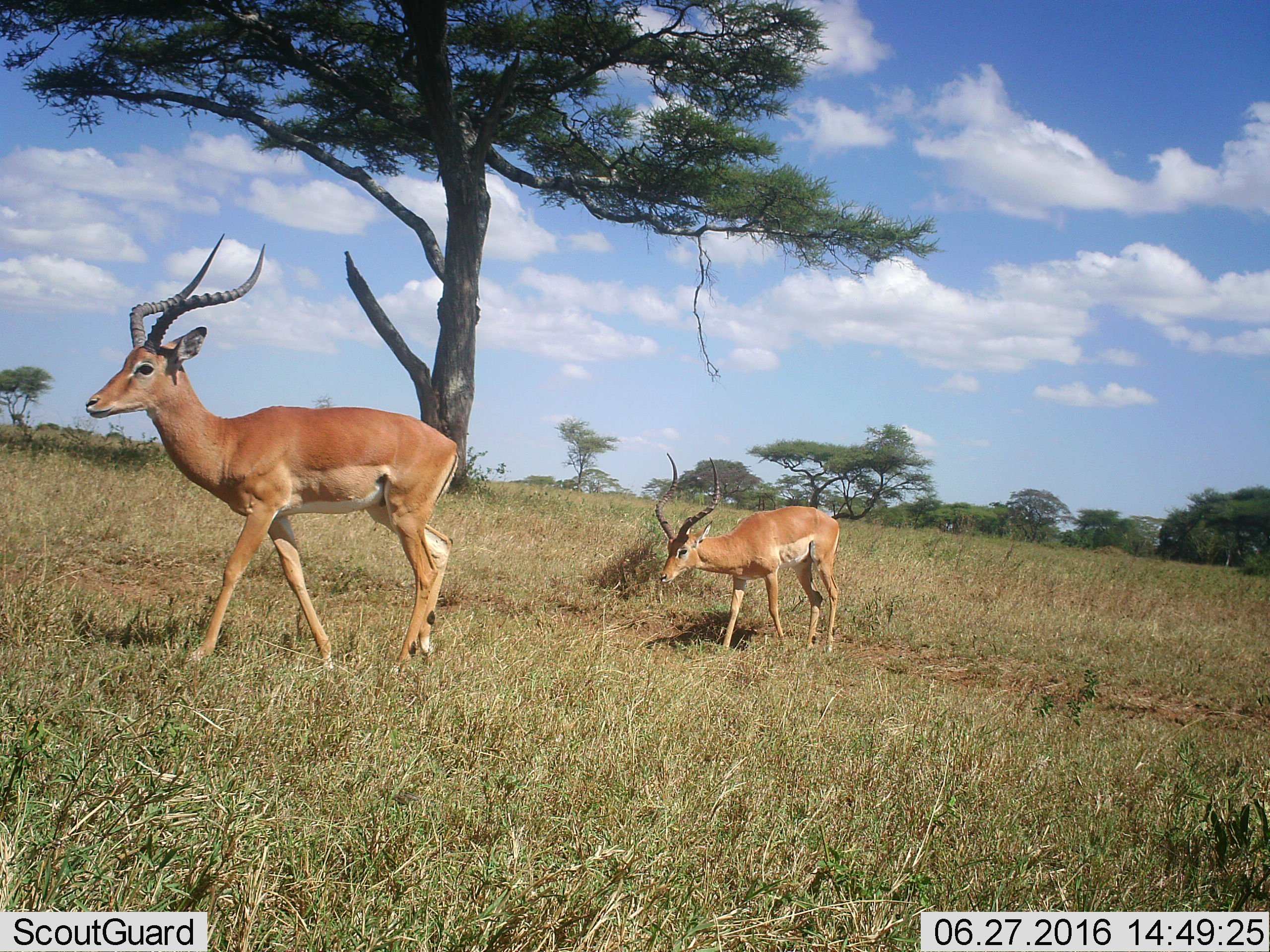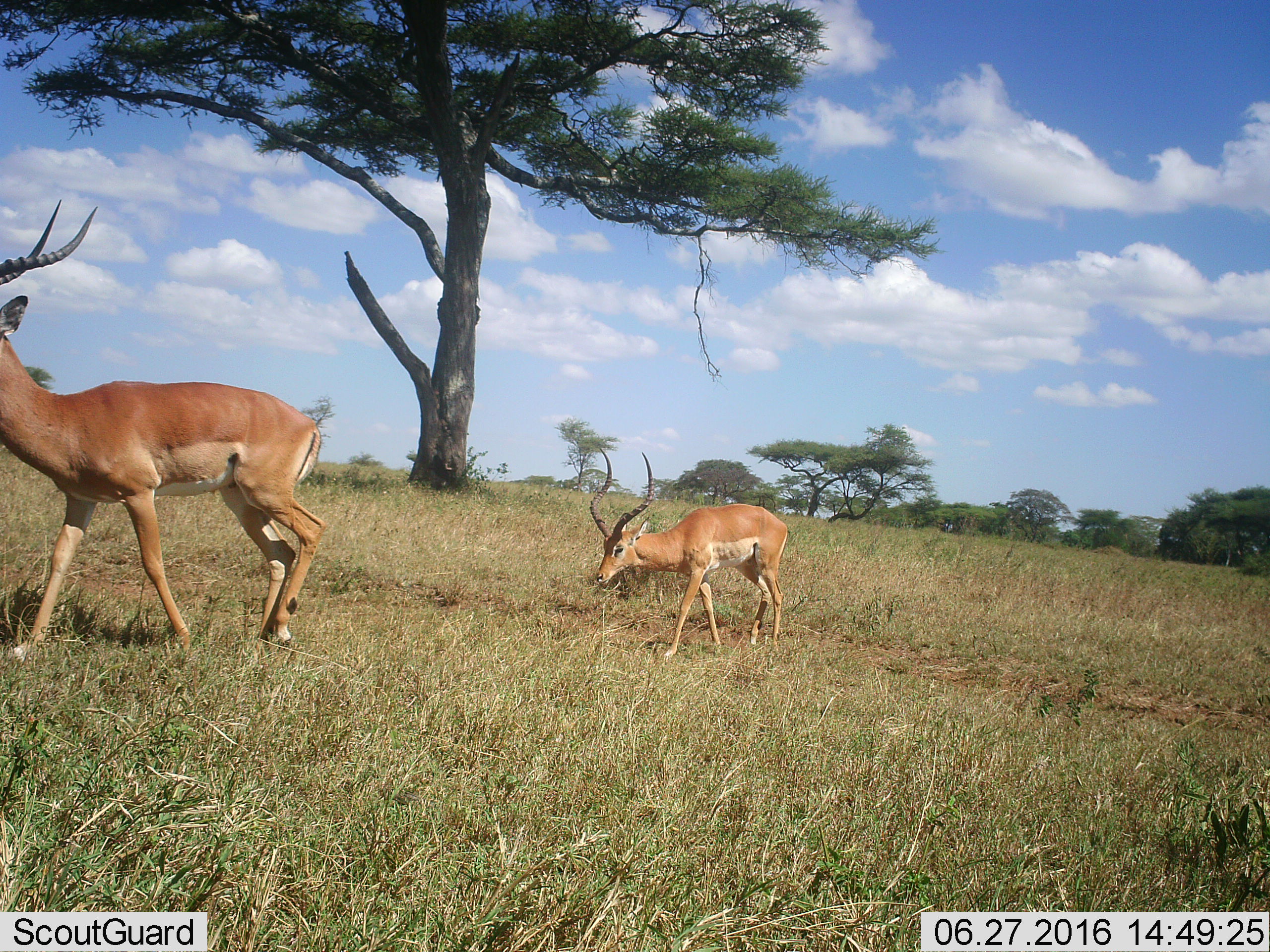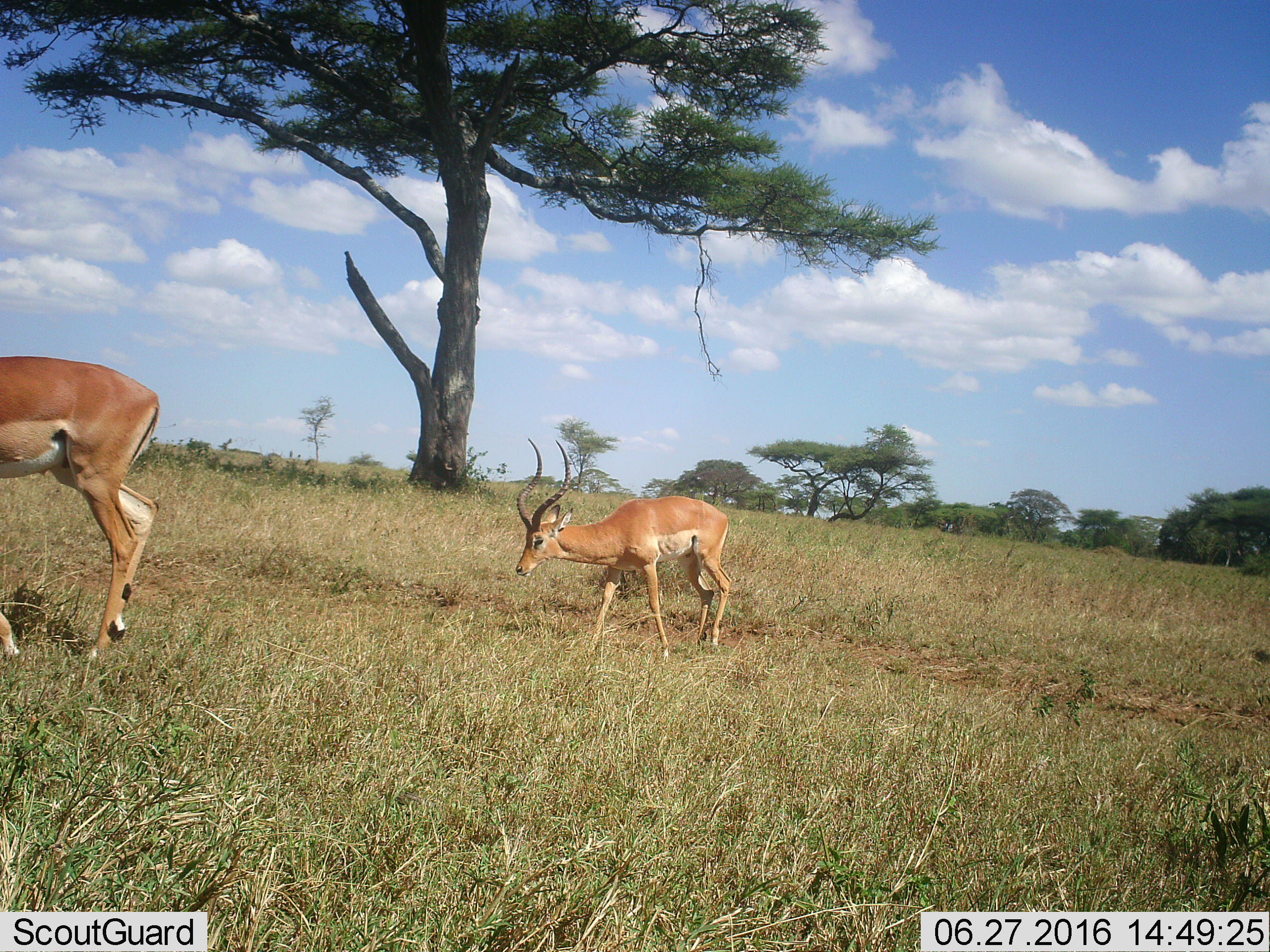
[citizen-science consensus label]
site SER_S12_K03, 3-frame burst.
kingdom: Animalia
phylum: Chordata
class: Mammalia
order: Artiodactyla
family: Bovidae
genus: Aepyceros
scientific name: Aepyceros melampus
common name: impala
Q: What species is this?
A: Impala (Aepyceros melampus).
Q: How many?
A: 2.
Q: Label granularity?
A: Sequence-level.